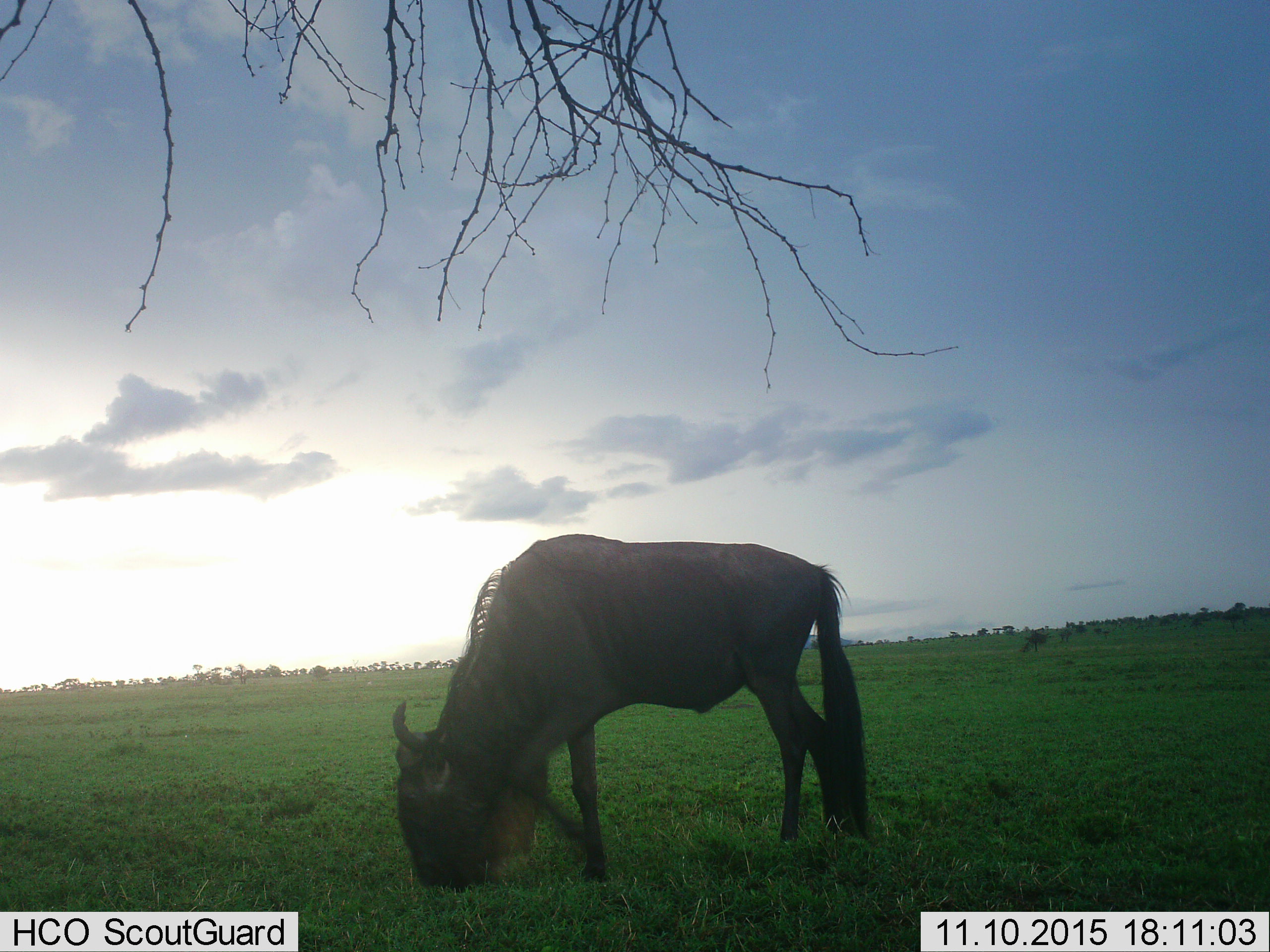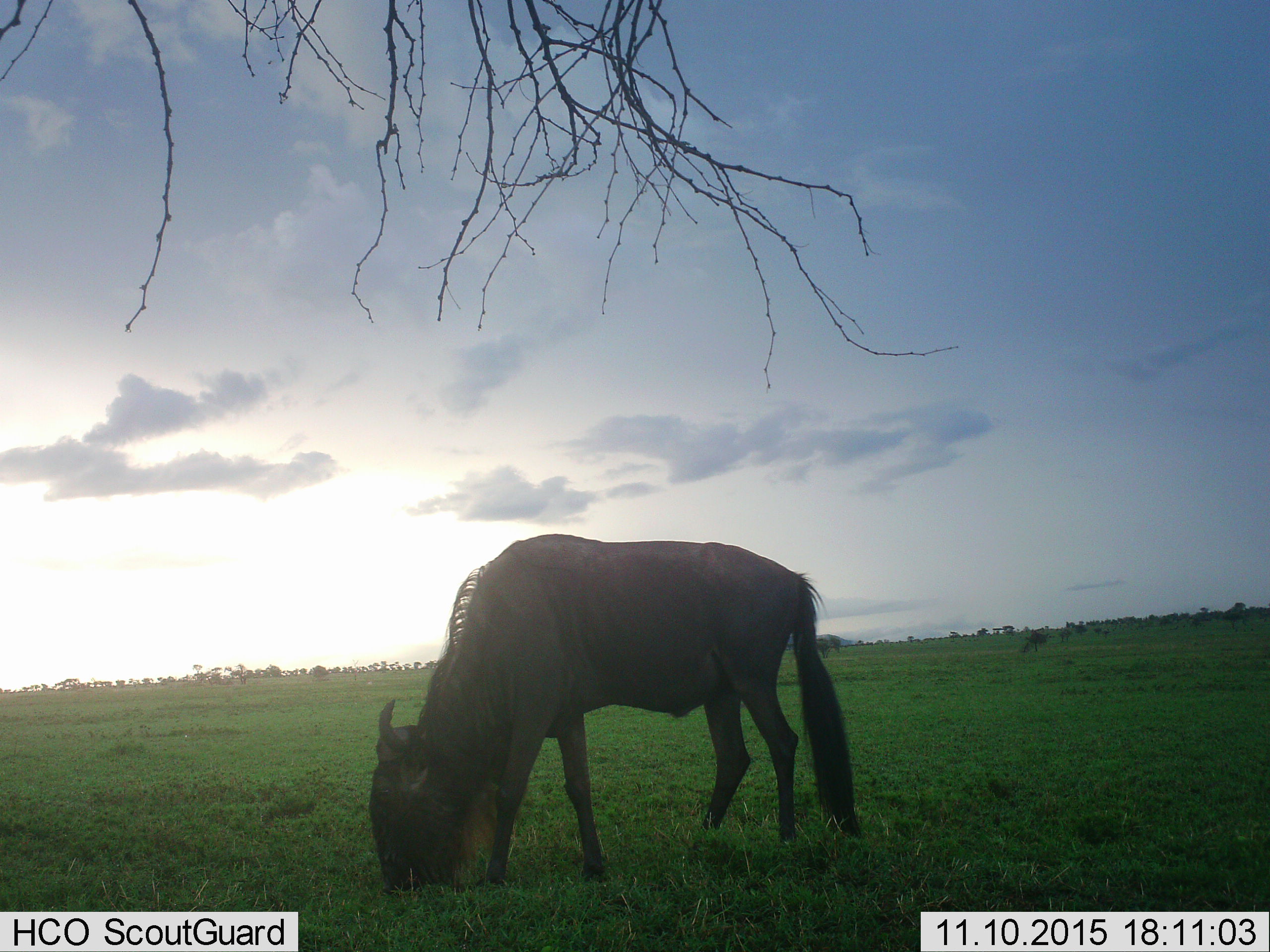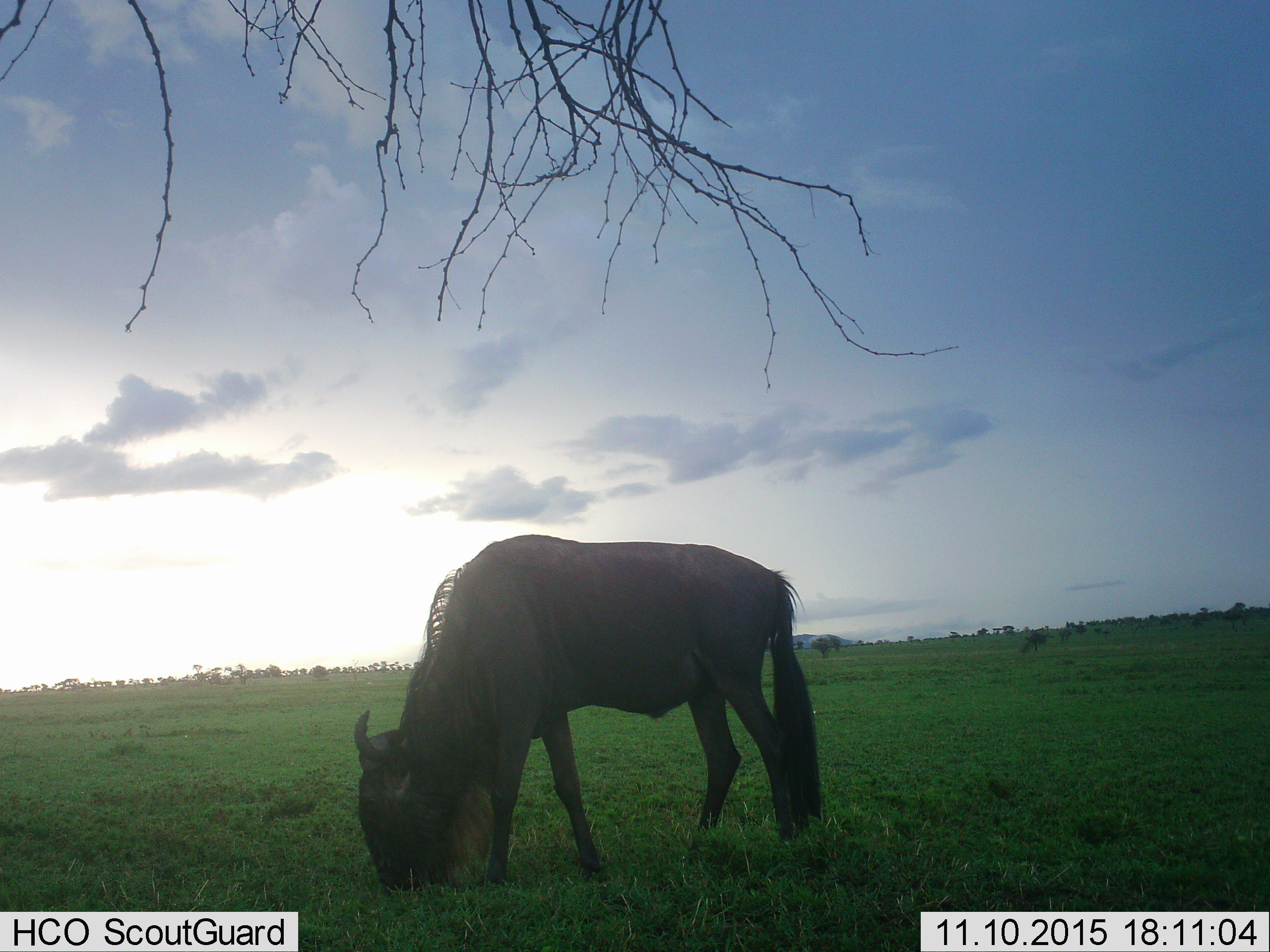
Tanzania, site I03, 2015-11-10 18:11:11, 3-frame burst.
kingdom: Animalia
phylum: Chordata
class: Mammalia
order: Artiodactyla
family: Bovidae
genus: Connochaetes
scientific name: Connochaetes taurinus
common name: blue wildebeest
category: wildebeest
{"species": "wildebeest (blue wildebeest) (Connochaetes taurinus)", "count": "1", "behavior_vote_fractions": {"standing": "11%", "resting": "0%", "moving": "22%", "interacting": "0%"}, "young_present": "0%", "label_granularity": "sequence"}